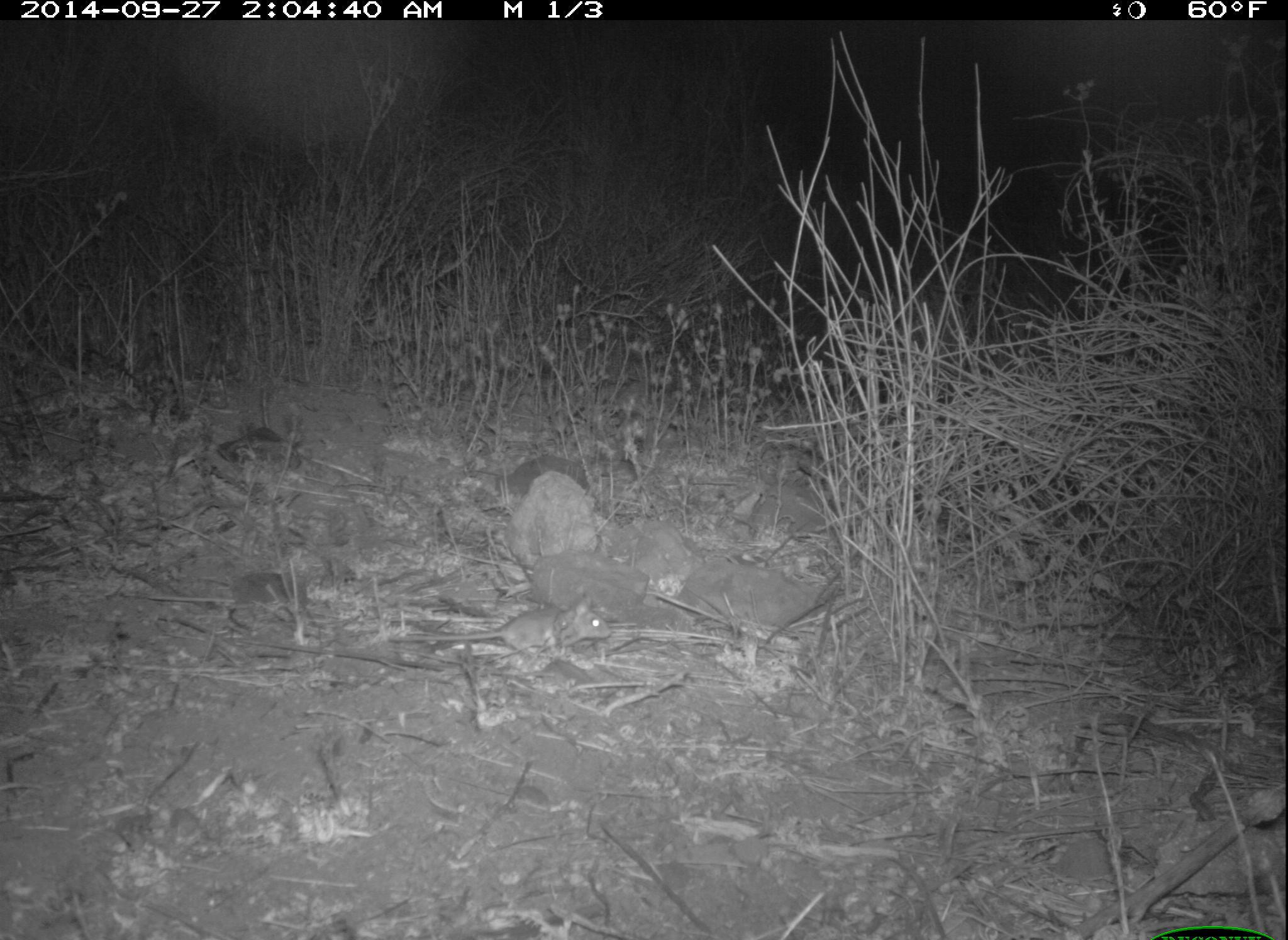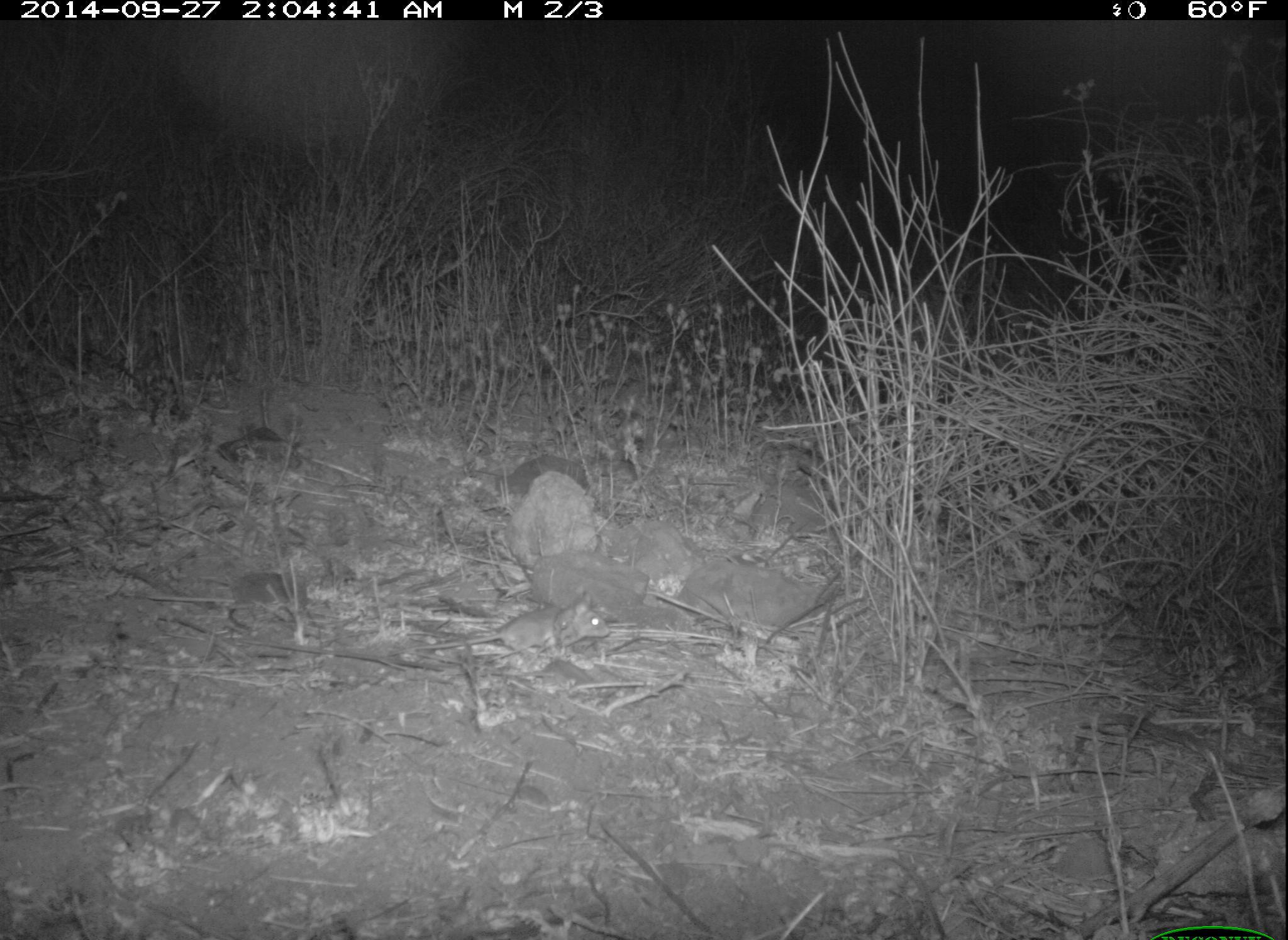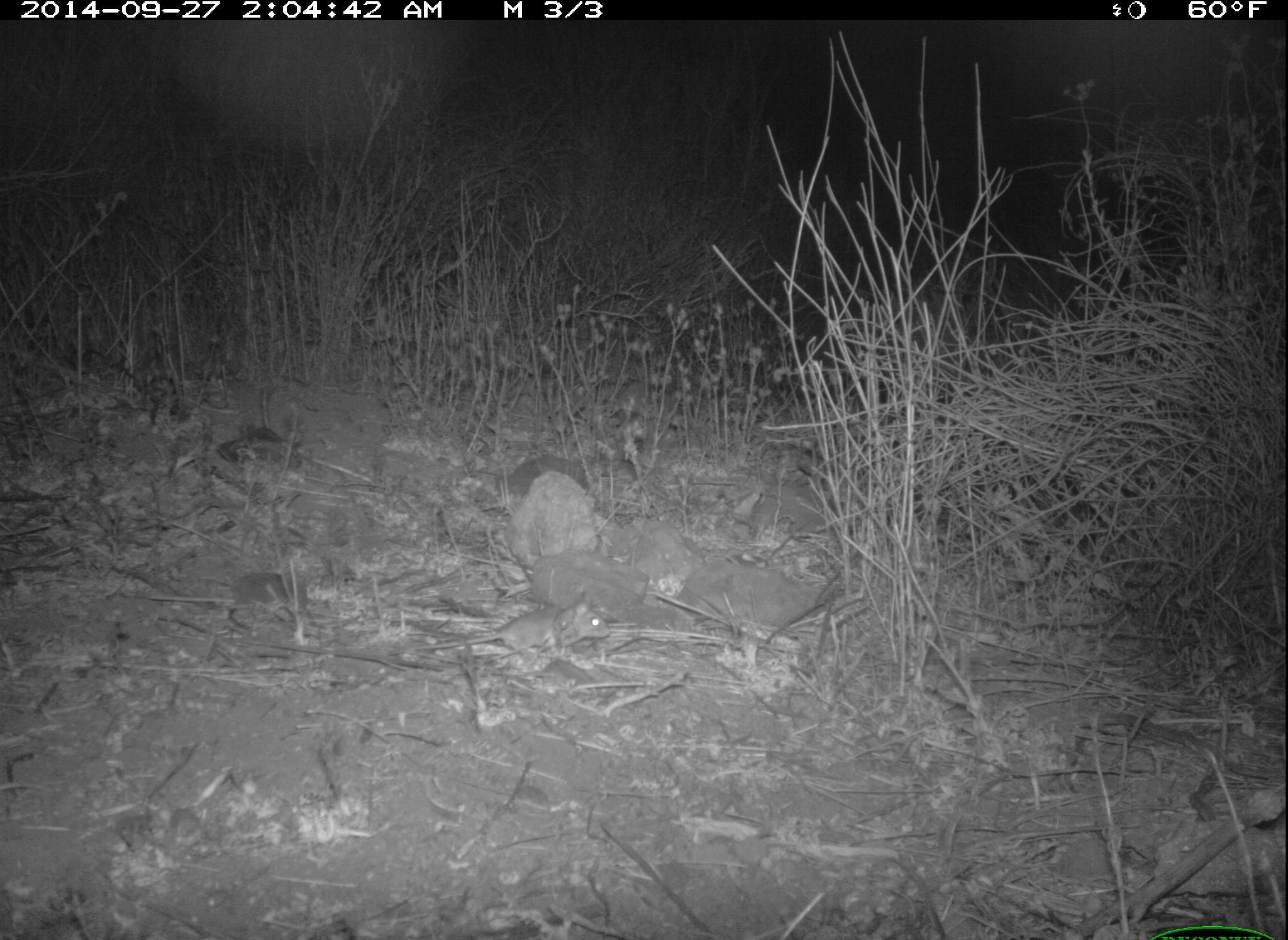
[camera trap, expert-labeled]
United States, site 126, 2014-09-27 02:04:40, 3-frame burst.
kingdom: Animalia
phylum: Chordata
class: Mammalia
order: Rodentia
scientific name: Rodentia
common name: rodent